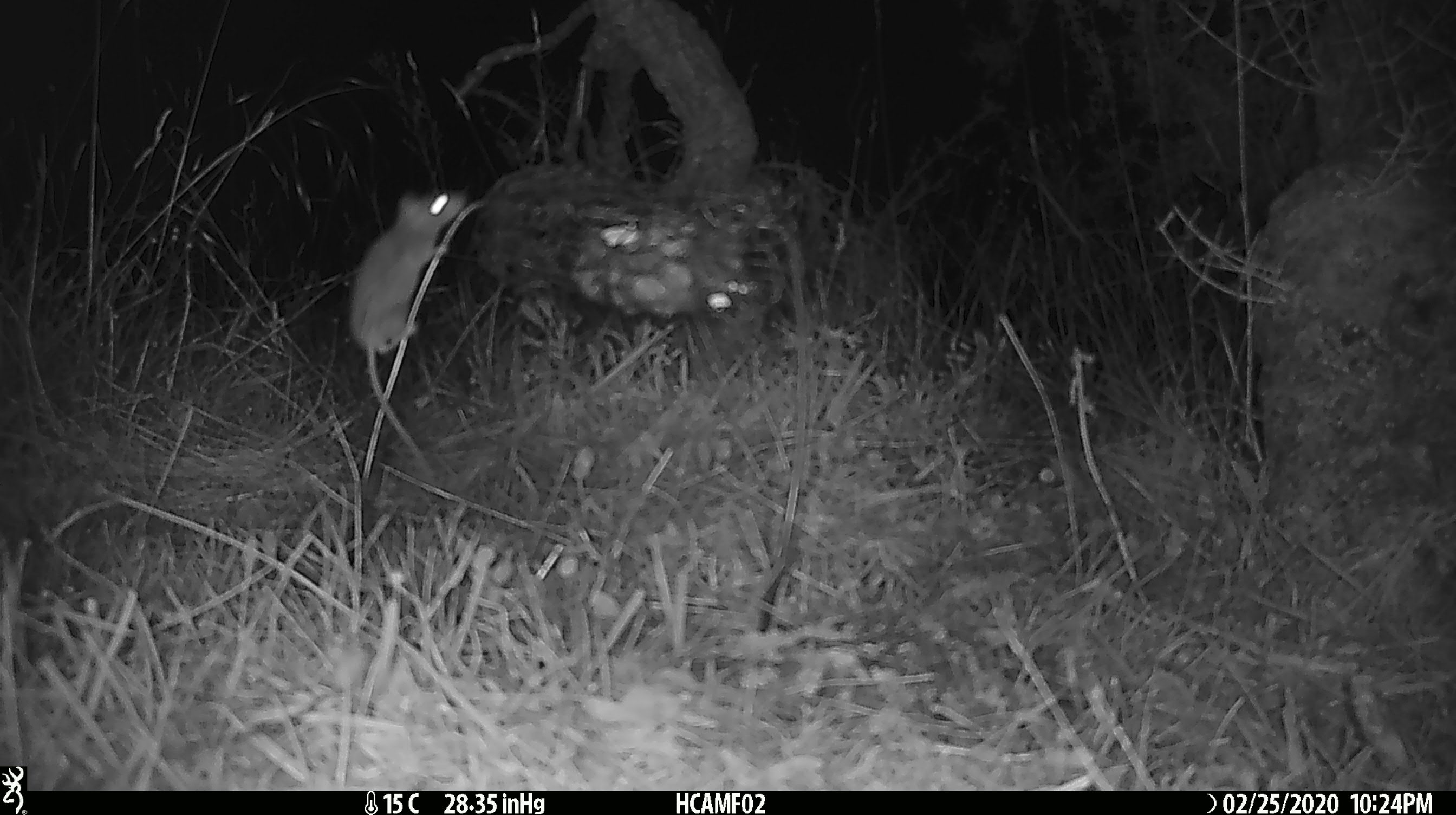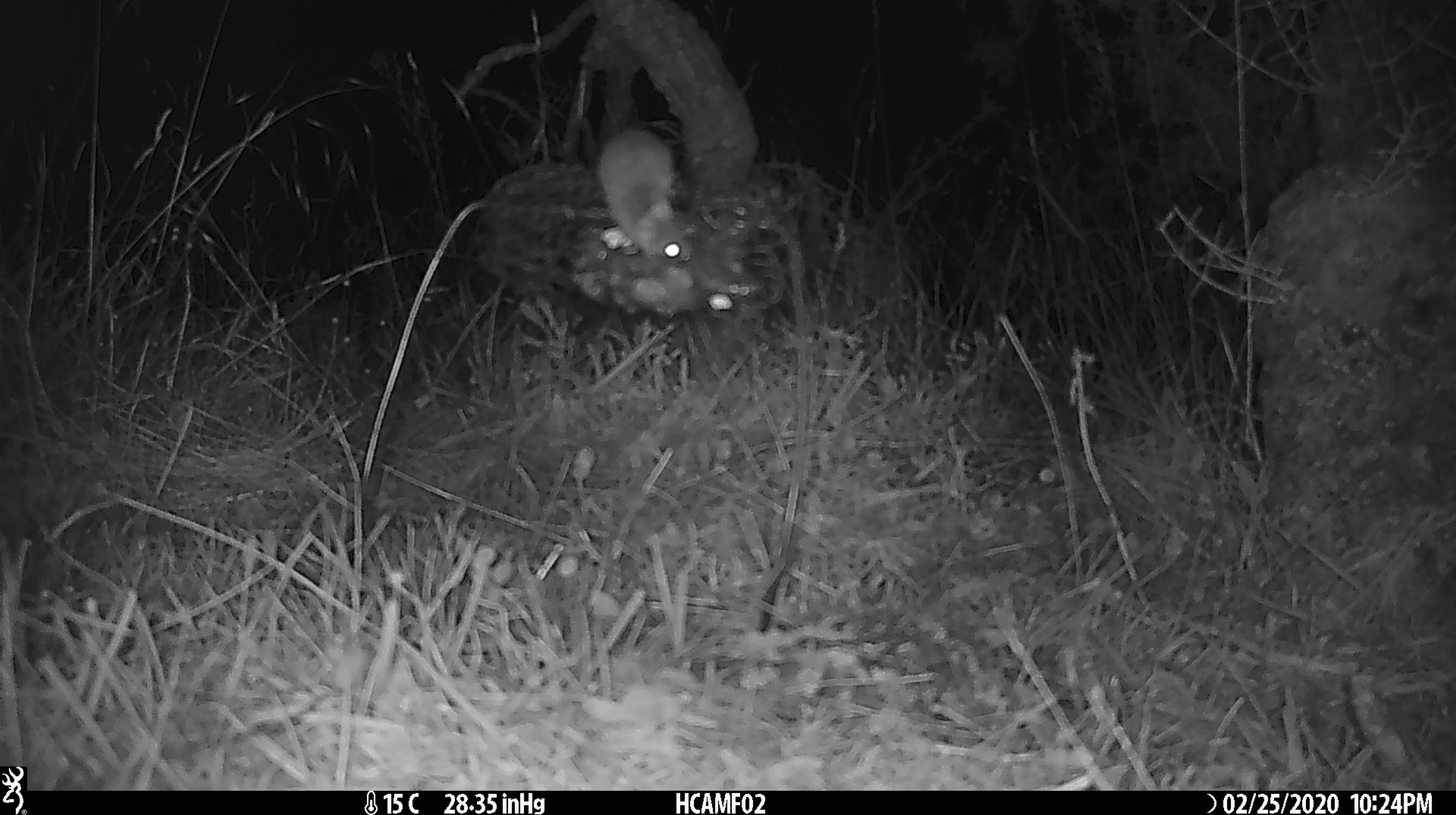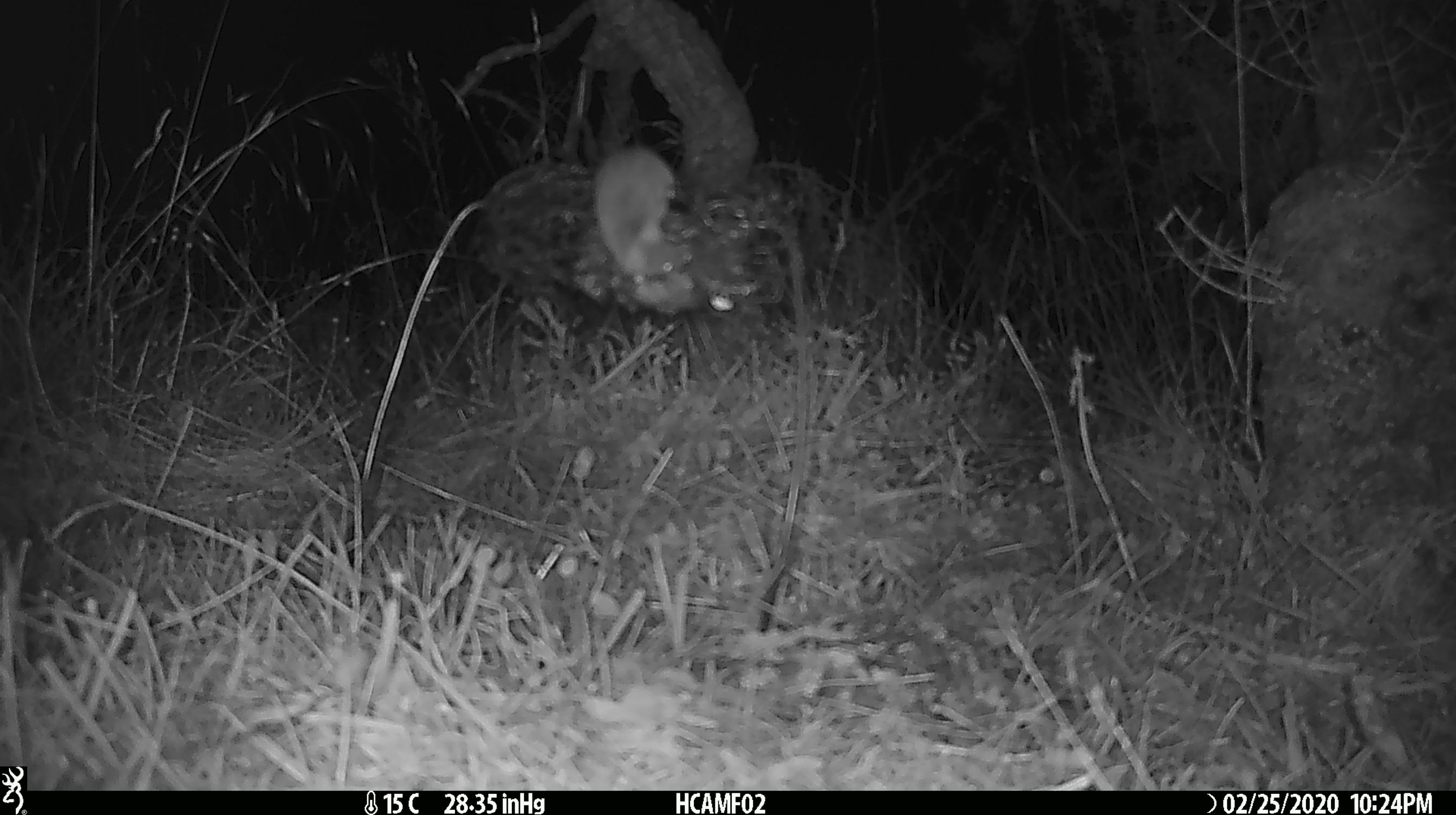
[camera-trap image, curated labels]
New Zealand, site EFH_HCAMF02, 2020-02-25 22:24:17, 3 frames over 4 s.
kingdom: Animalia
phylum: Chordata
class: Mammalia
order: Rodentia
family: Muridae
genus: Mus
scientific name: Mus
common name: mouse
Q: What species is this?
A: Mouse (Mus).